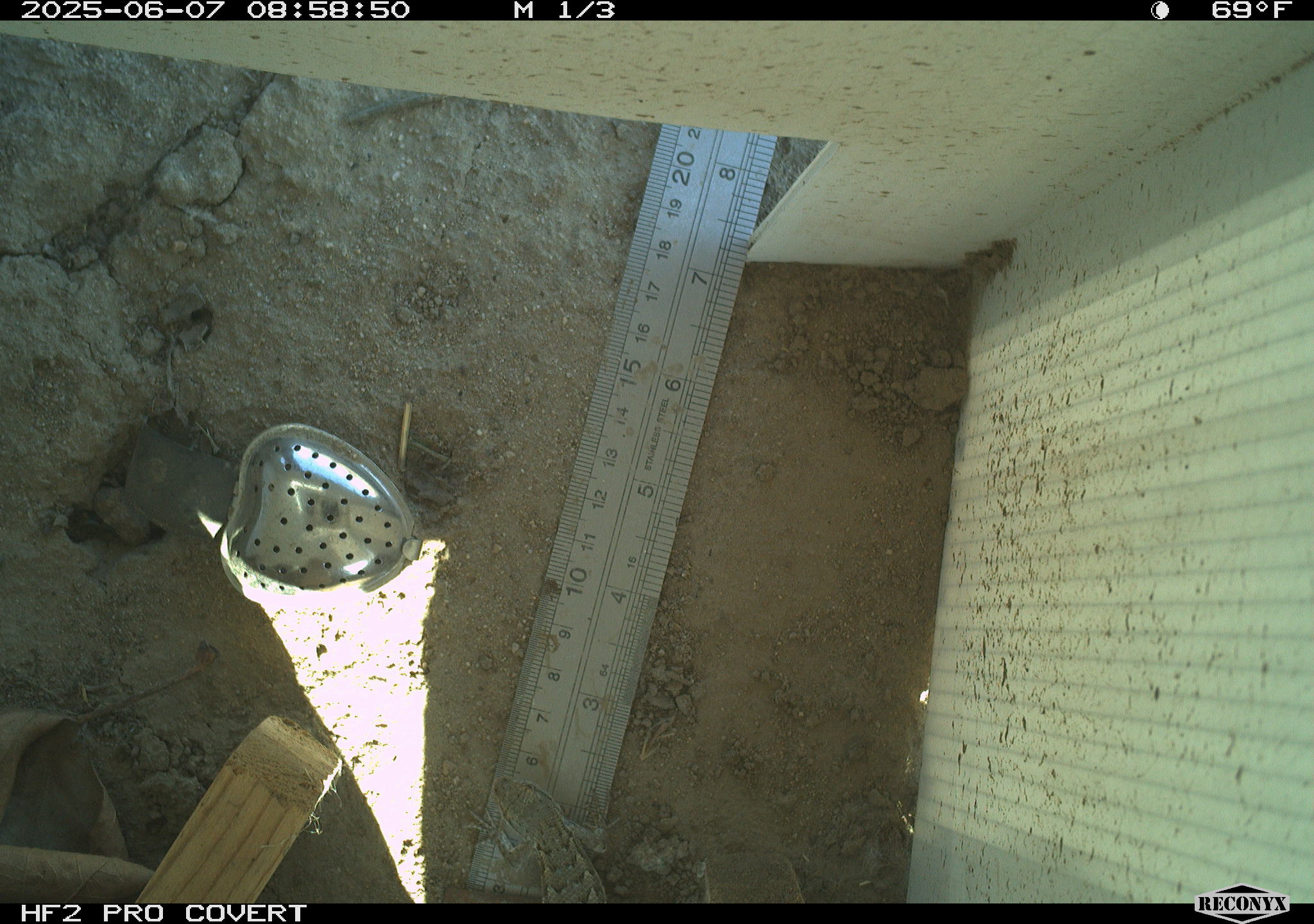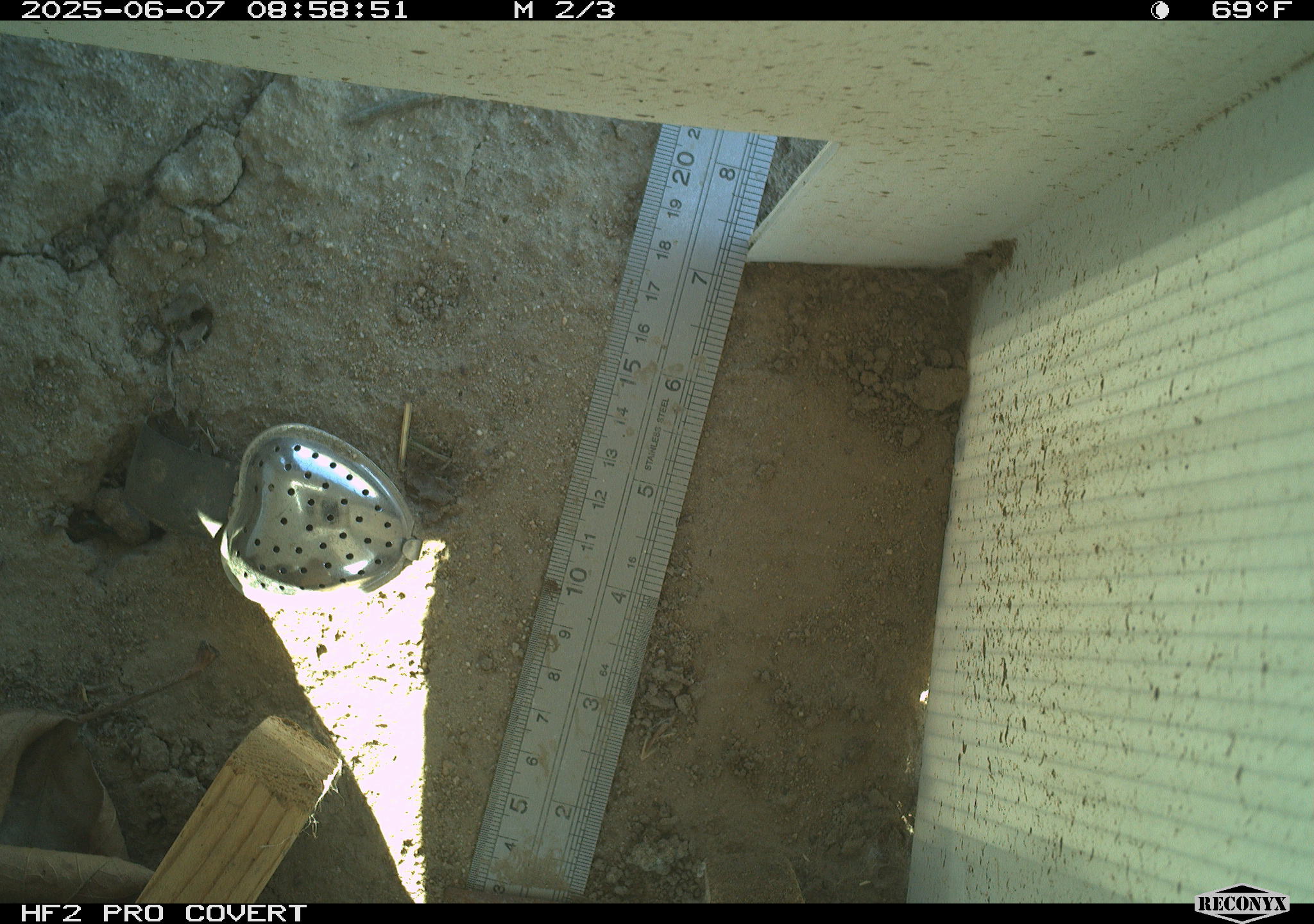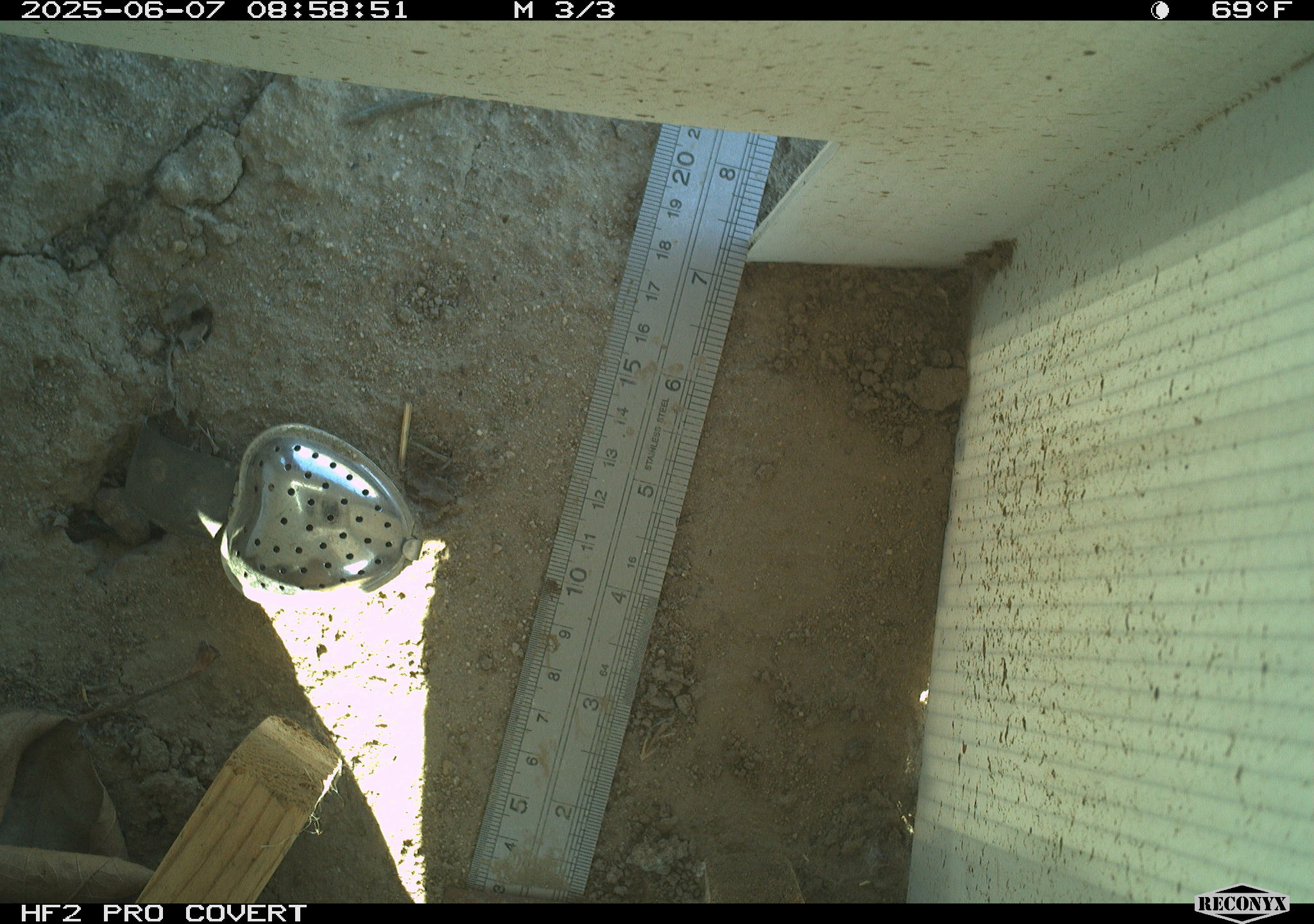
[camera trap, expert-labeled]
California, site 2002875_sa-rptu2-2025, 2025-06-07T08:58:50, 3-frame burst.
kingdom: Animalia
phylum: Chordata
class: Reptilia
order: Squamata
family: Phrynosomatidae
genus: Sceloporus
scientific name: Sceloporus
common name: spiny lizards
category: sceloporus species